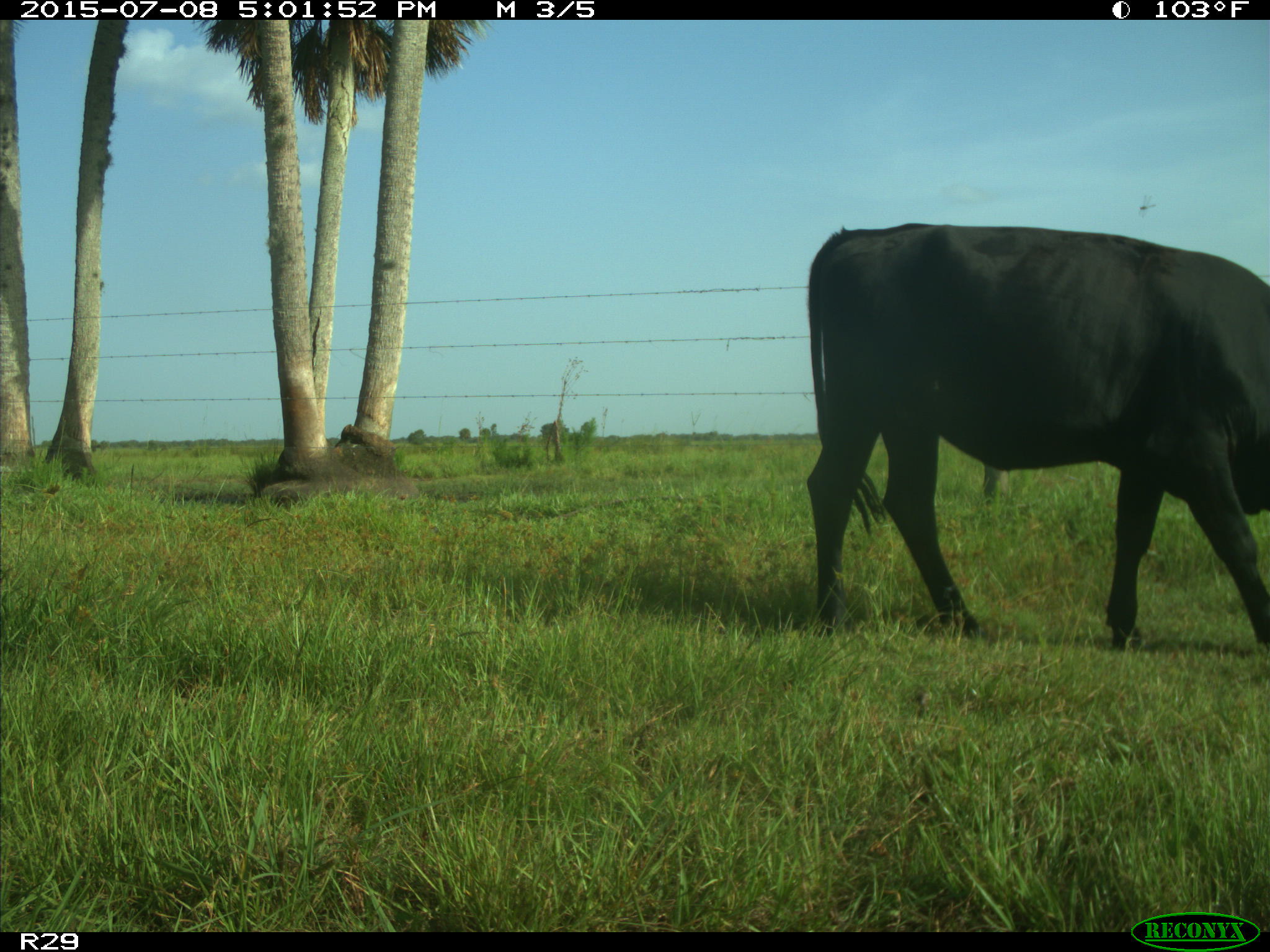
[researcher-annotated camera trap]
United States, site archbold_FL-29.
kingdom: Animalia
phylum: Chordata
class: Mammalia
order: Artiodactyla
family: Bovidae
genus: Bos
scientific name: Bos taurus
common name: domestic cow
Bos taurus (domestic cow).